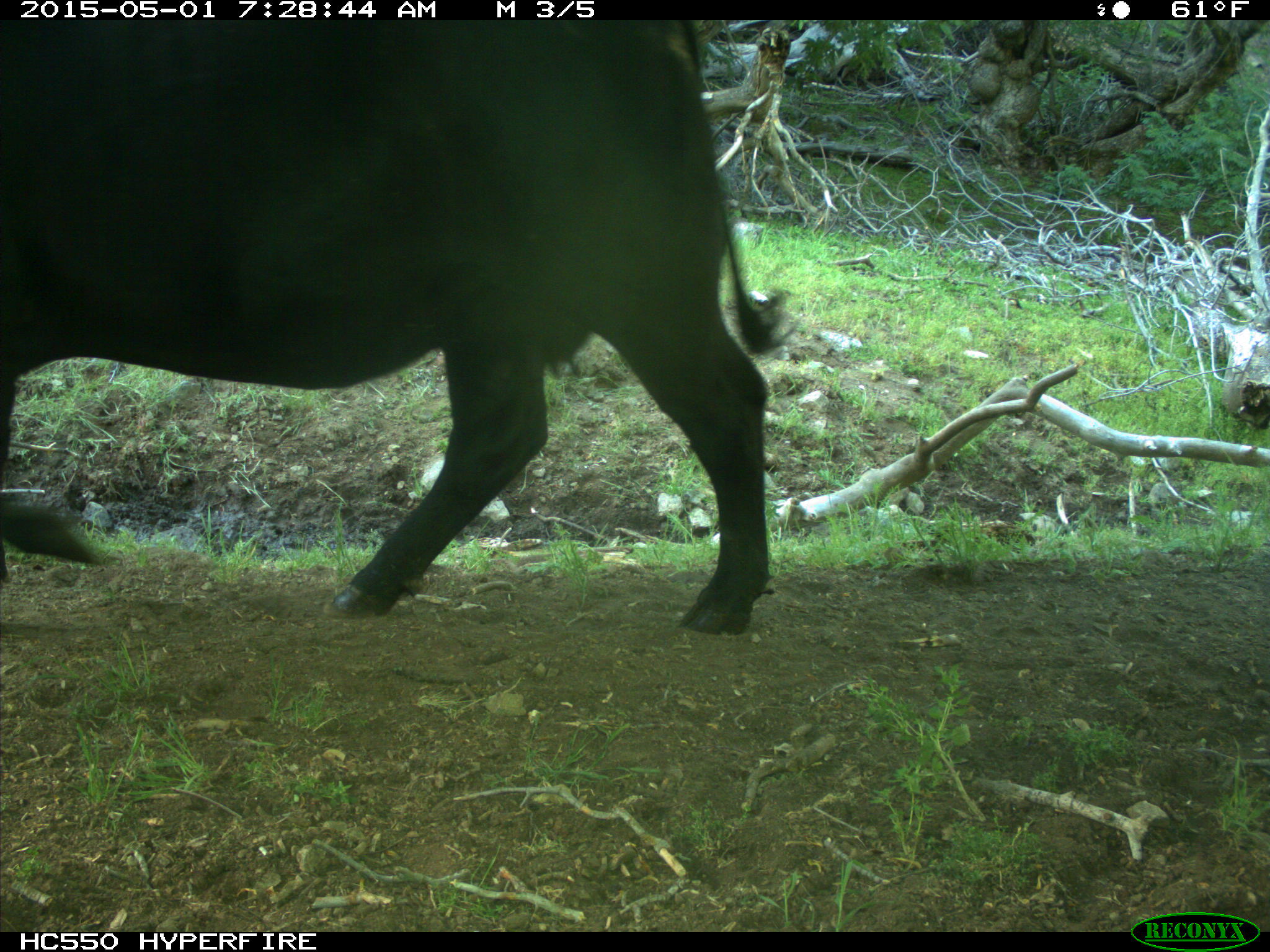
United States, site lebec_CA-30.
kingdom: Animalia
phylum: Chordata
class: Mammalia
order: Artiodactyla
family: Bovidae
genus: Bos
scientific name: Bos taurus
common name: domestic cow